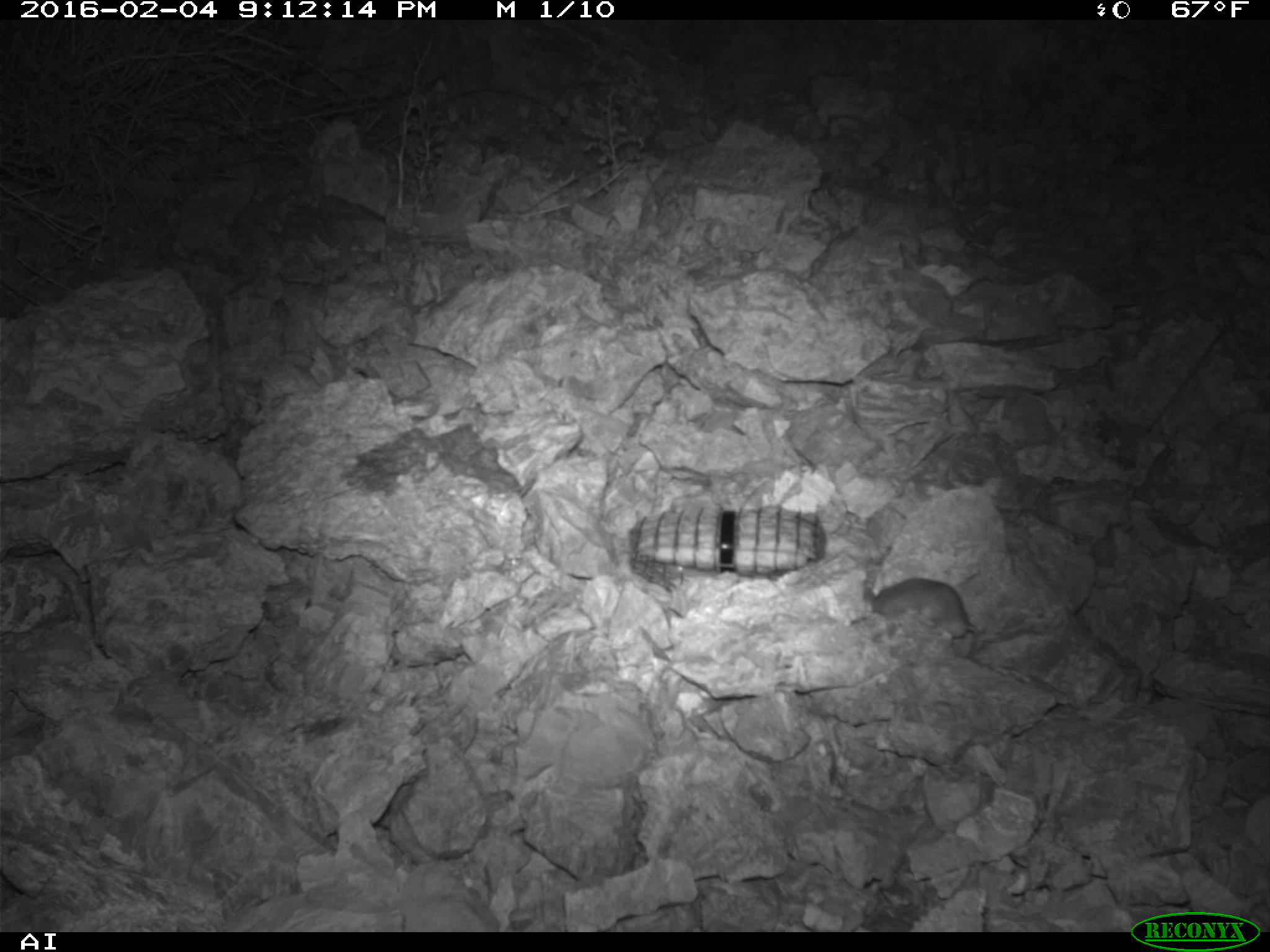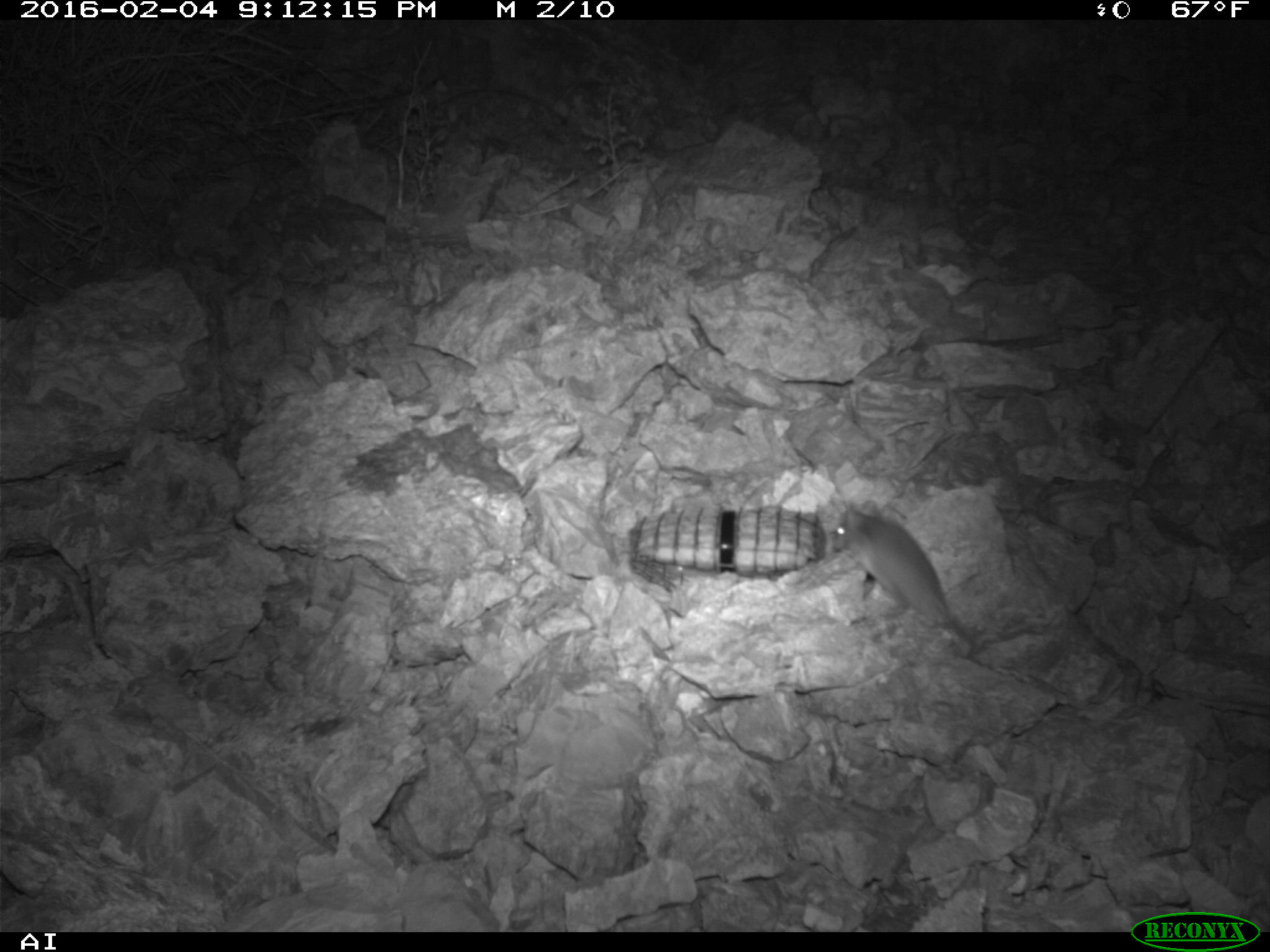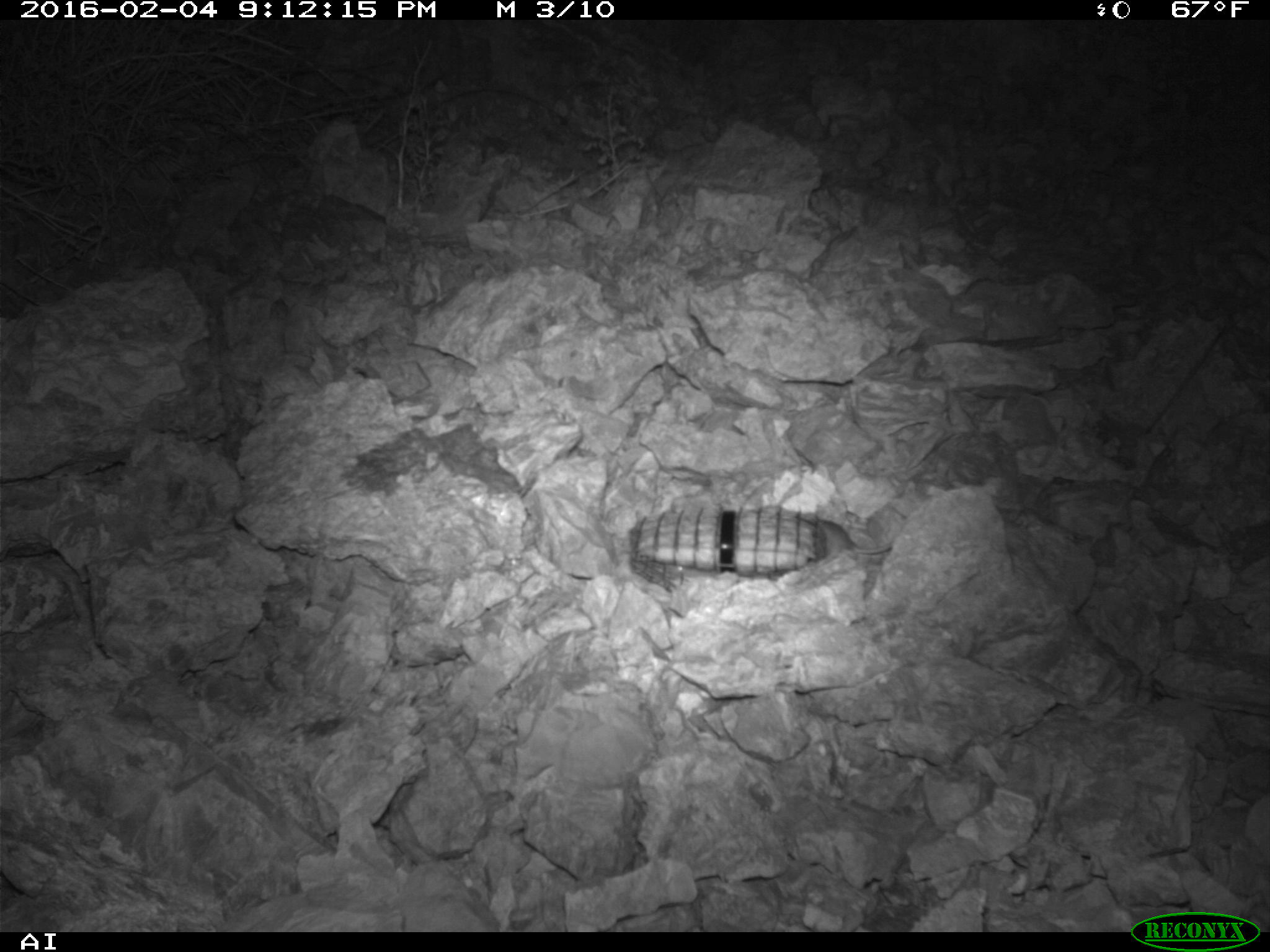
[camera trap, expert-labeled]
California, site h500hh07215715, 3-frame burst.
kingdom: Animalia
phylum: Chordata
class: Mammalia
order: Rodentia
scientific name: Rodentia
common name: rodent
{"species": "rodent (Rodentia)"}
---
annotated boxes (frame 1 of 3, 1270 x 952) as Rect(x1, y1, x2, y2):
rodent: Rect(862, 576, 975, 638)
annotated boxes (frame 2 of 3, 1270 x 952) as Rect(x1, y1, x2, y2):
rodent: Rect(811, 491, 979, 653)